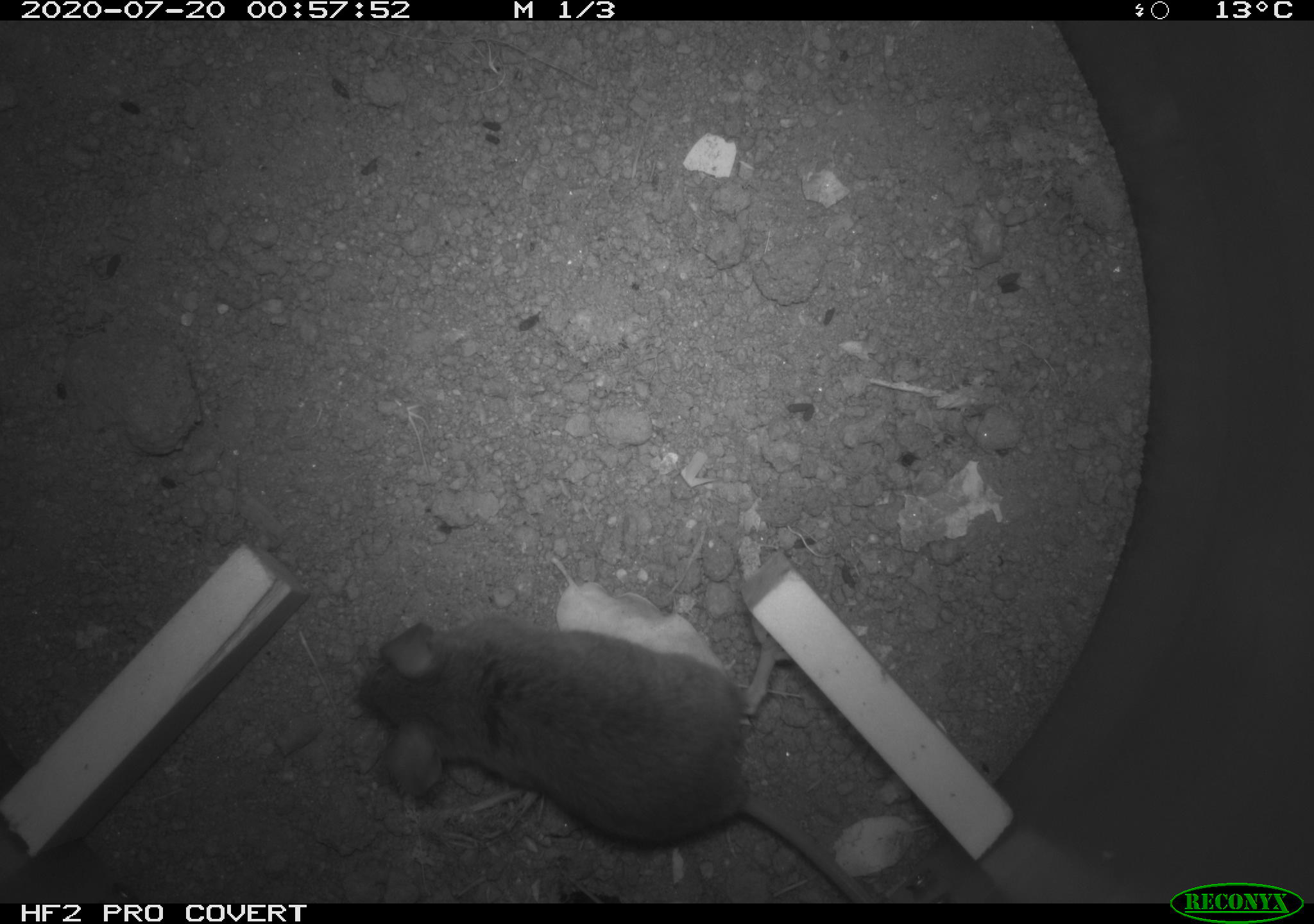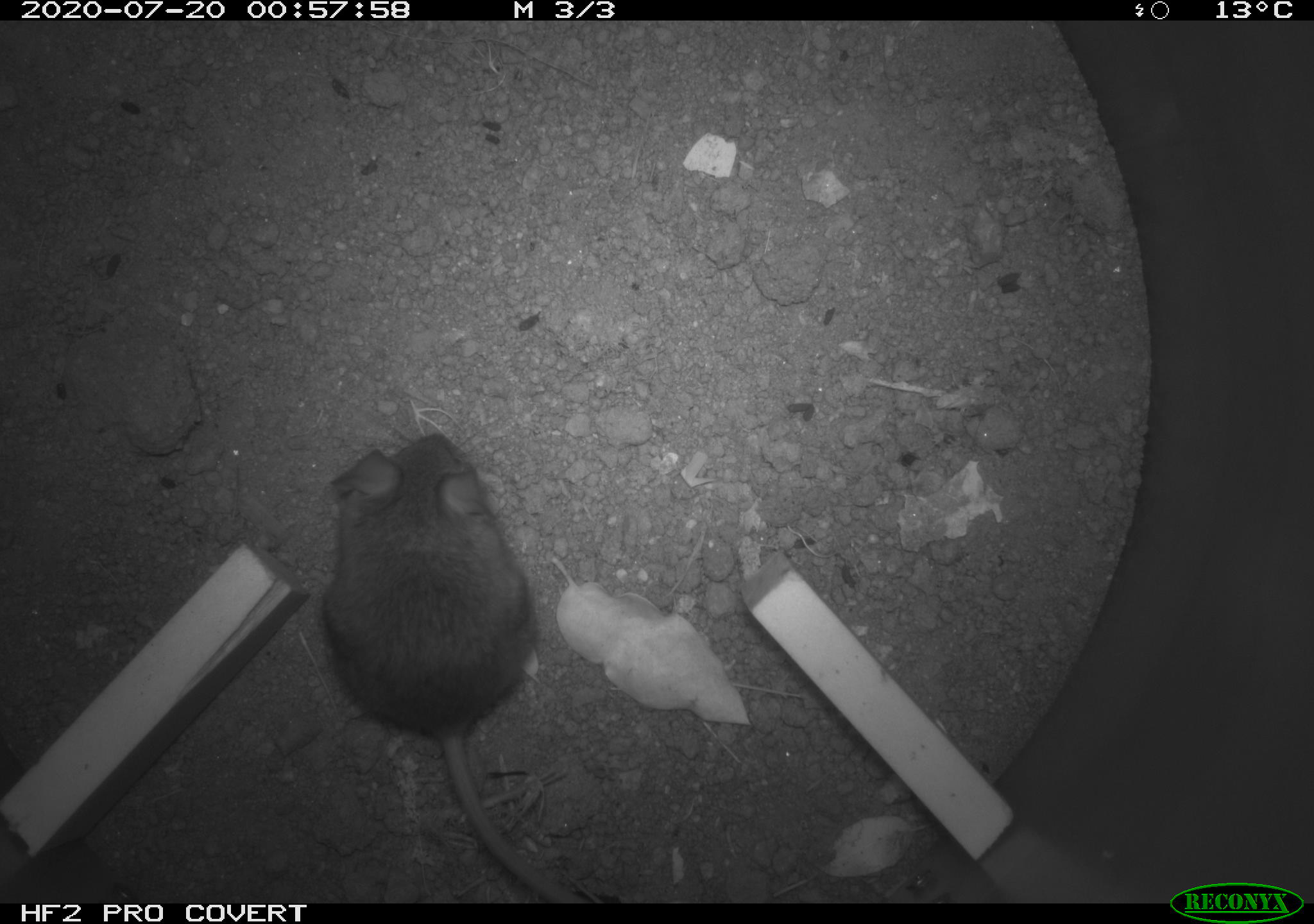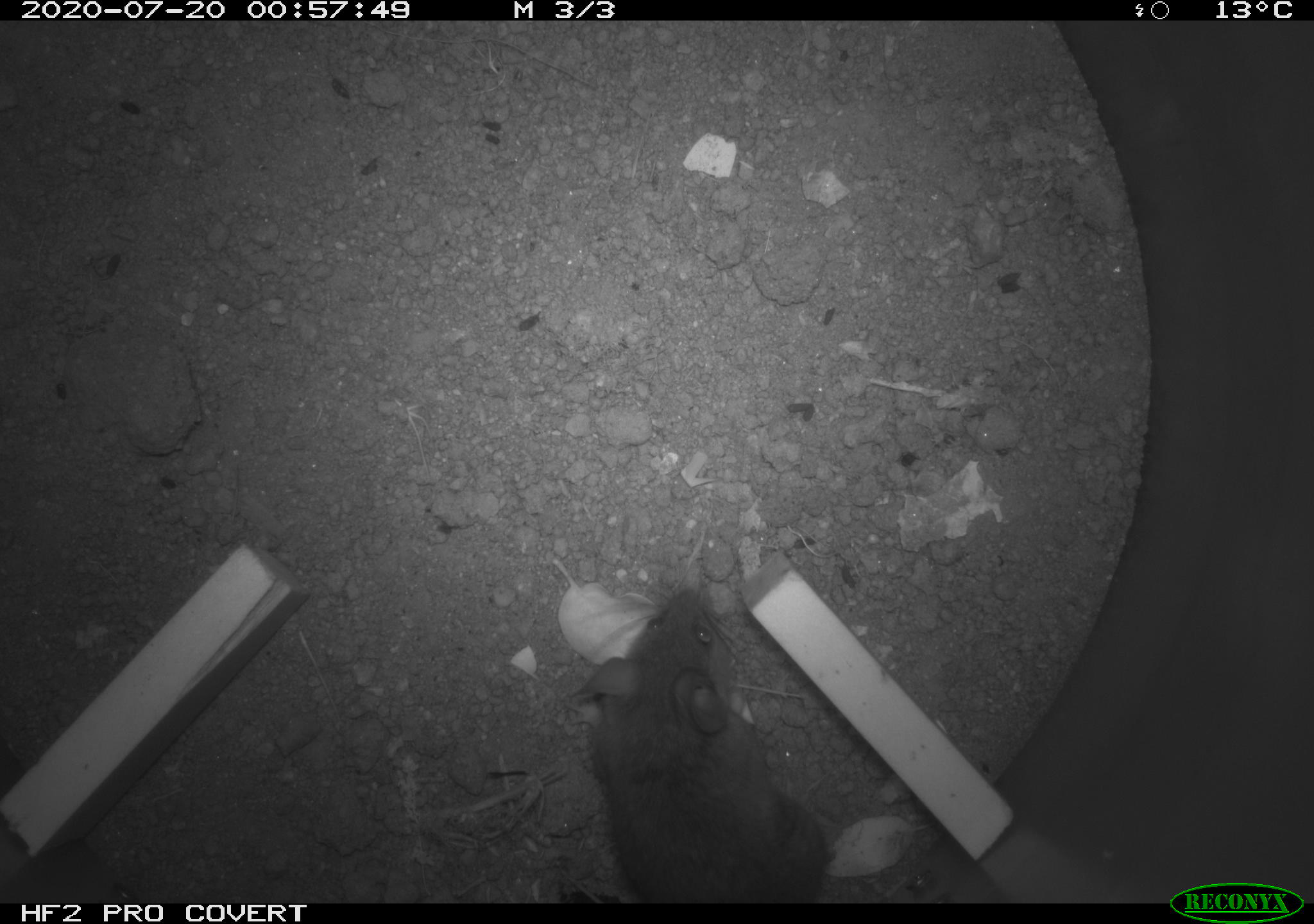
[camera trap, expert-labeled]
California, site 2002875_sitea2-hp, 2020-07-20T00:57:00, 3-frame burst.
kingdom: Animalia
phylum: Chordata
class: Mammalia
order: Rodentia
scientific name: Rodentia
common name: rodent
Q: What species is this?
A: Rodent (Rodentia).